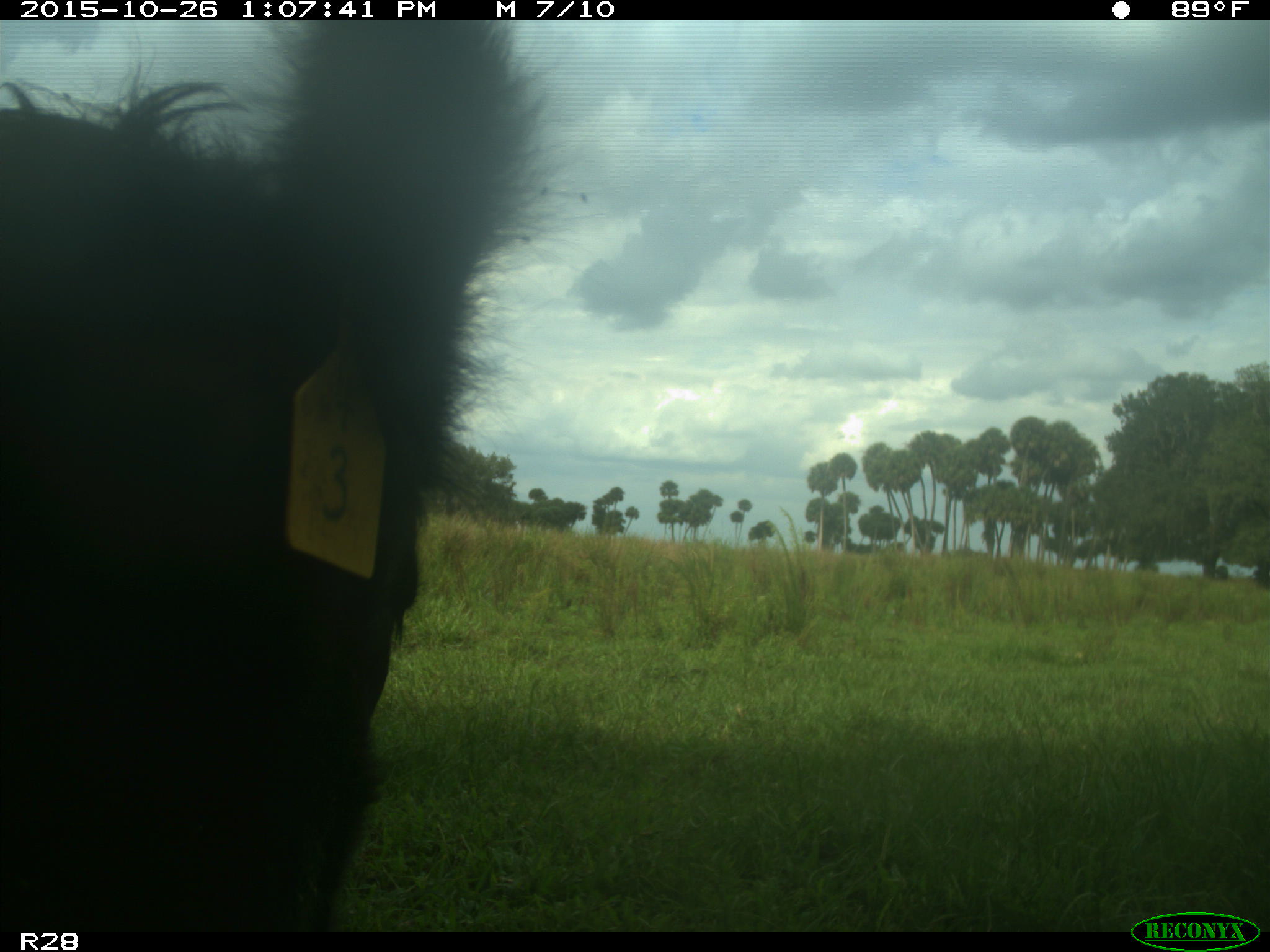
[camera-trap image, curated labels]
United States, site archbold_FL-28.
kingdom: Animalia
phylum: Chordata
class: Mammalia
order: Artiodactyla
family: Bovidae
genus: Bos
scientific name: Bos taurus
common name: domestic cow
Bos taurus (domestic cow).